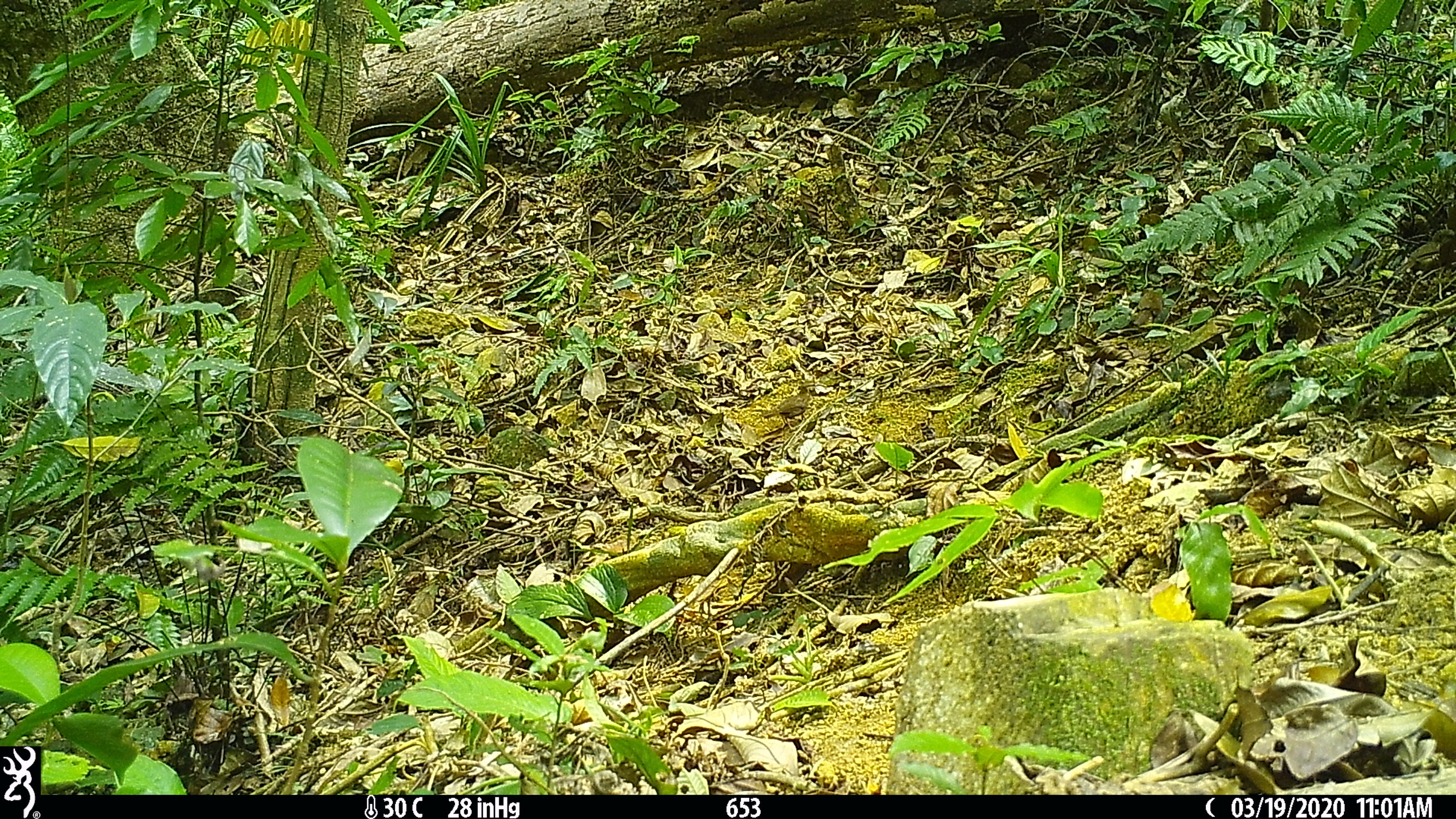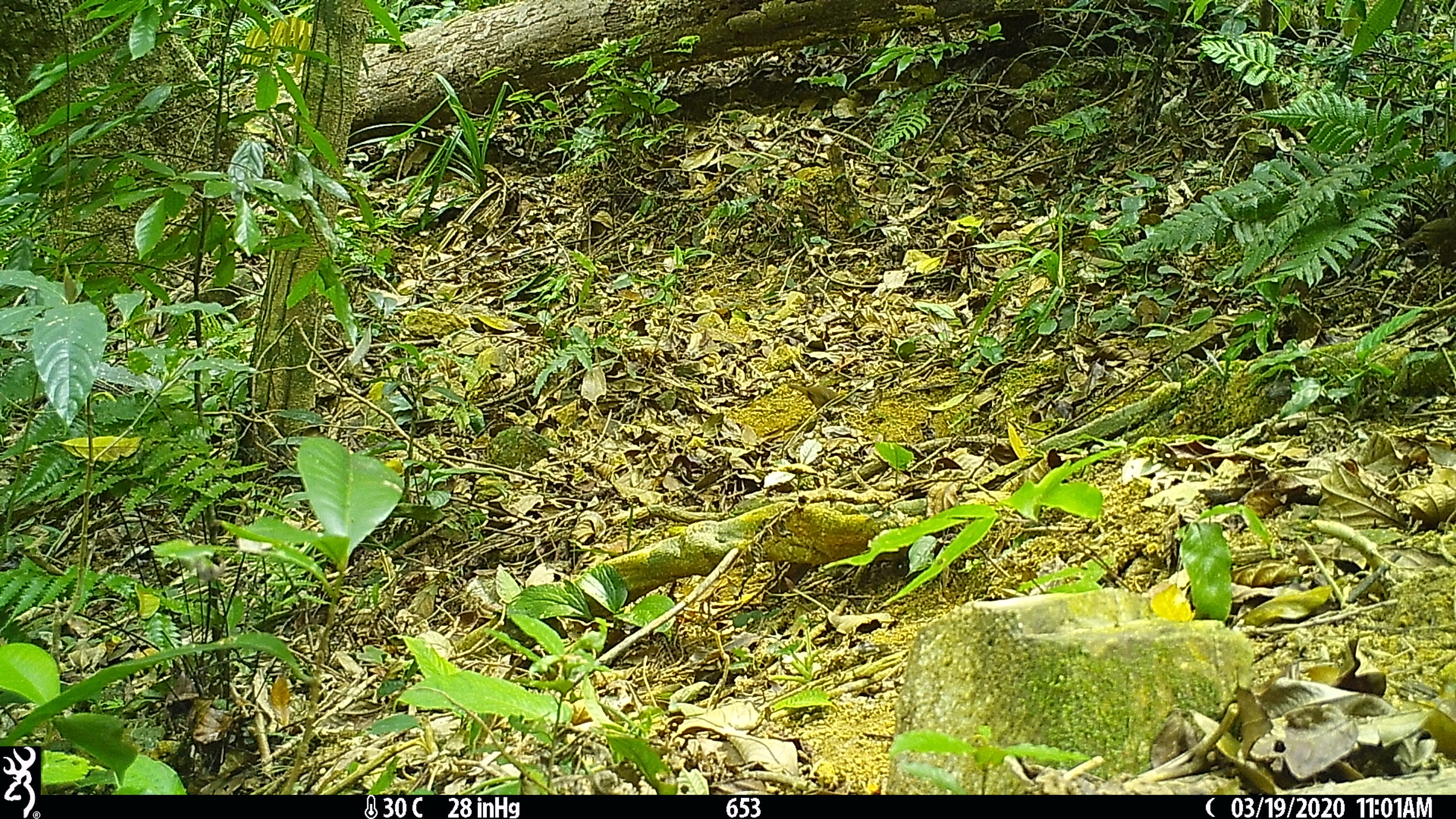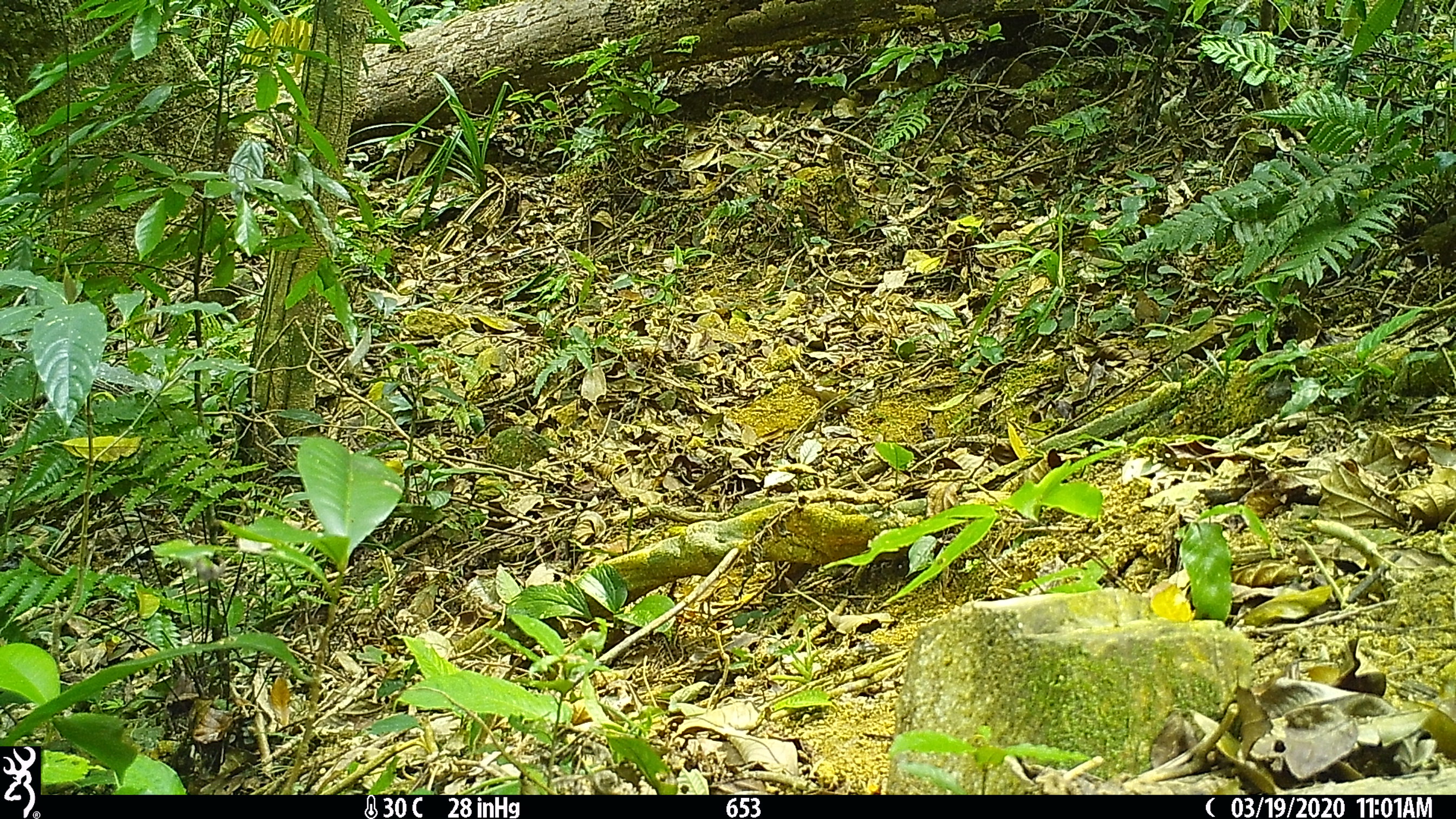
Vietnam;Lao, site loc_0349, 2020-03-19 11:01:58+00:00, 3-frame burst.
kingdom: Animalia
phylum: Chordata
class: Aves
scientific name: Aves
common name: bird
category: unidentified bird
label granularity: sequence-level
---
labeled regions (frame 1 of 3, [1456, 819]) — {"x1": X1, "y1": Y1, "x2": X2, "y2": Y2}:
unidentified bird: {"x1": 762, "y1": 382, "x2": 816, "y2": 432}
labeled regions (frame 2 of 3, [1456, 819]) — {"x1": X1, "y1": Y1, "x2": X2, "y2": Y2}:
unidentified bird: {"x1": 787, "y1": 383, "x2": 846, "y2": 413}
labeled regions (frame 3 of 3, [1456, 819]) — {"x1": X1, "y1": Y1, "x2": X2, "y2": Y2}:
unidentified bird: {"x1": 799, "y1": 386, "x2": 852, "y2": 420}